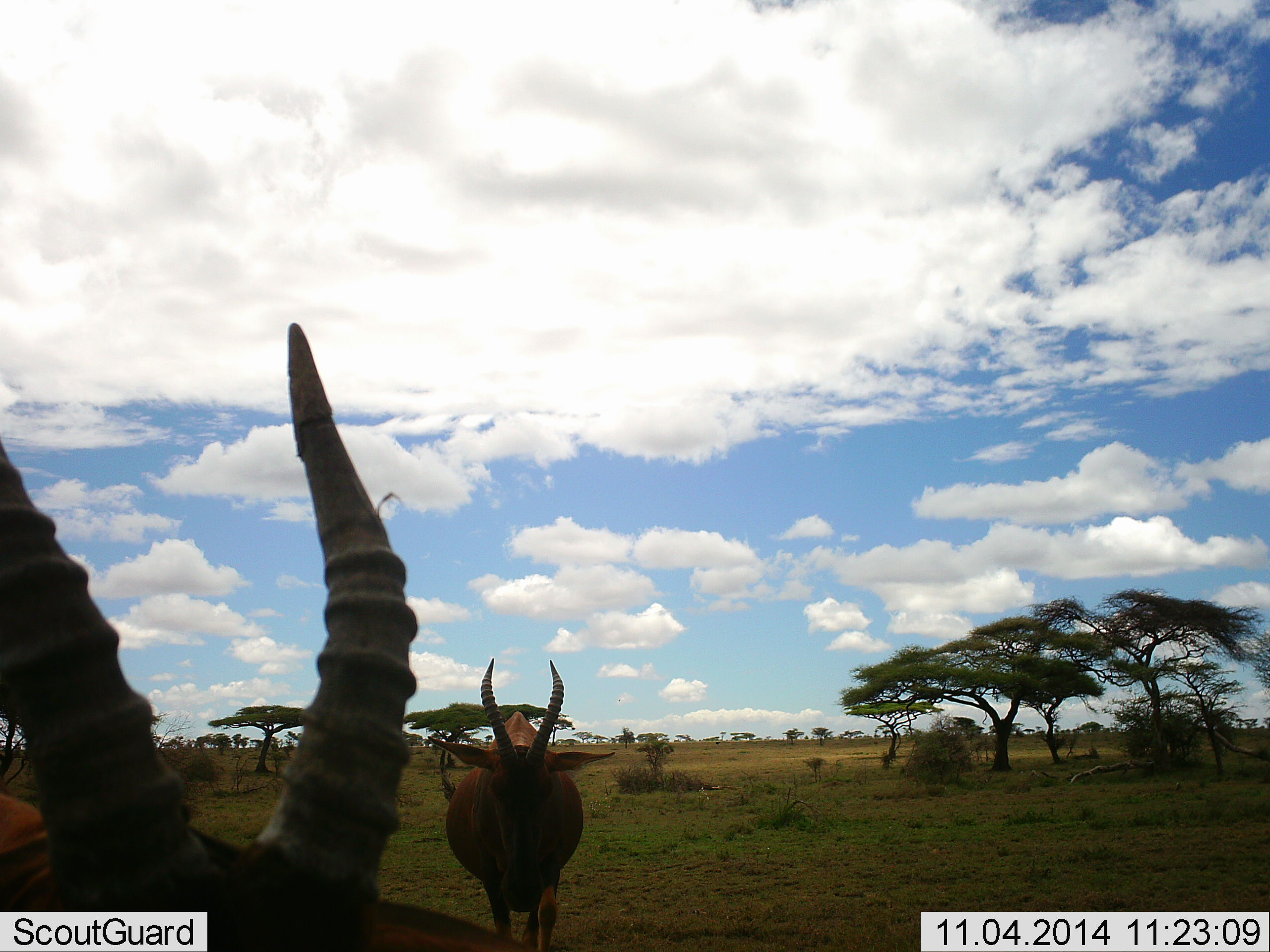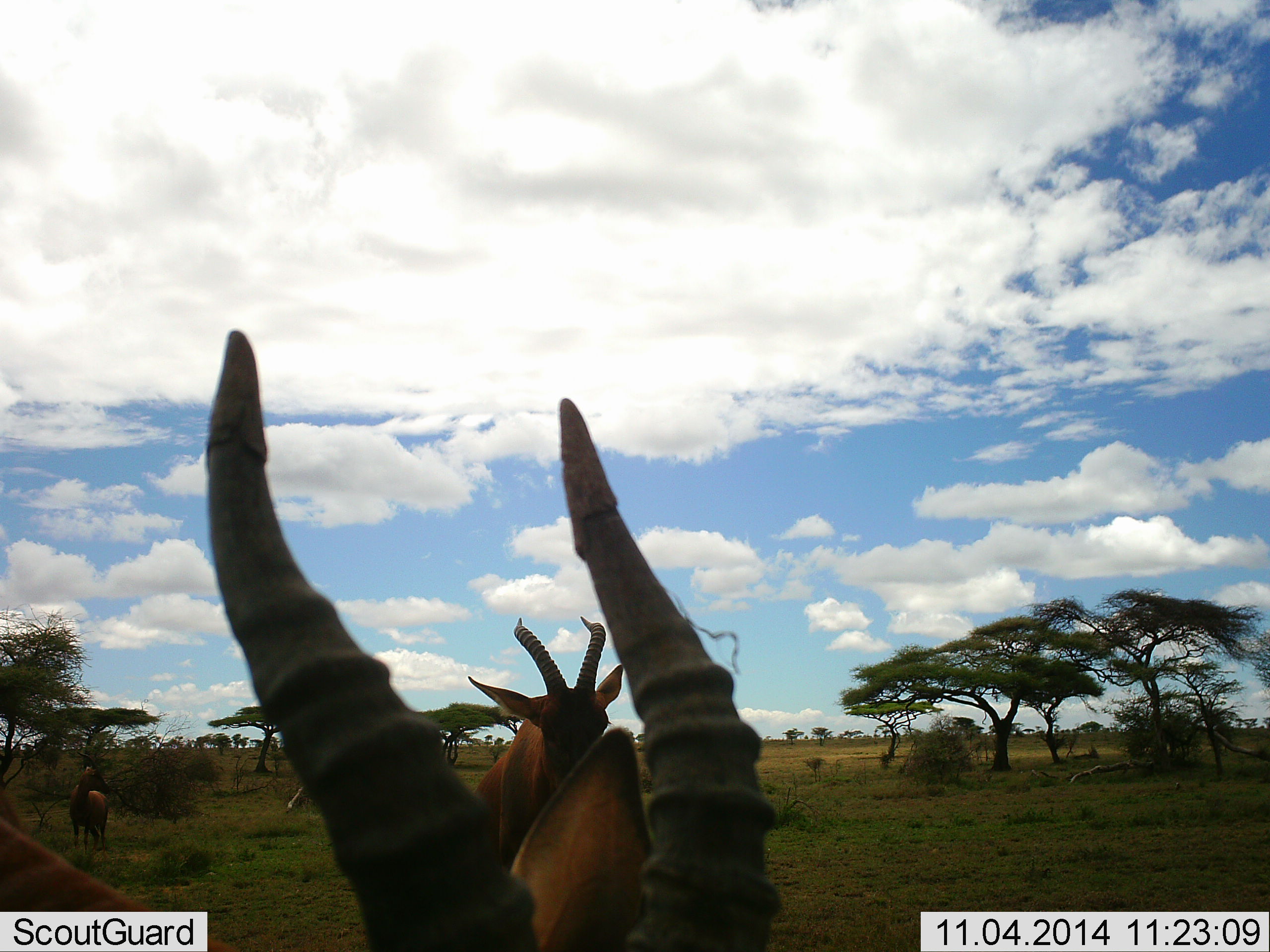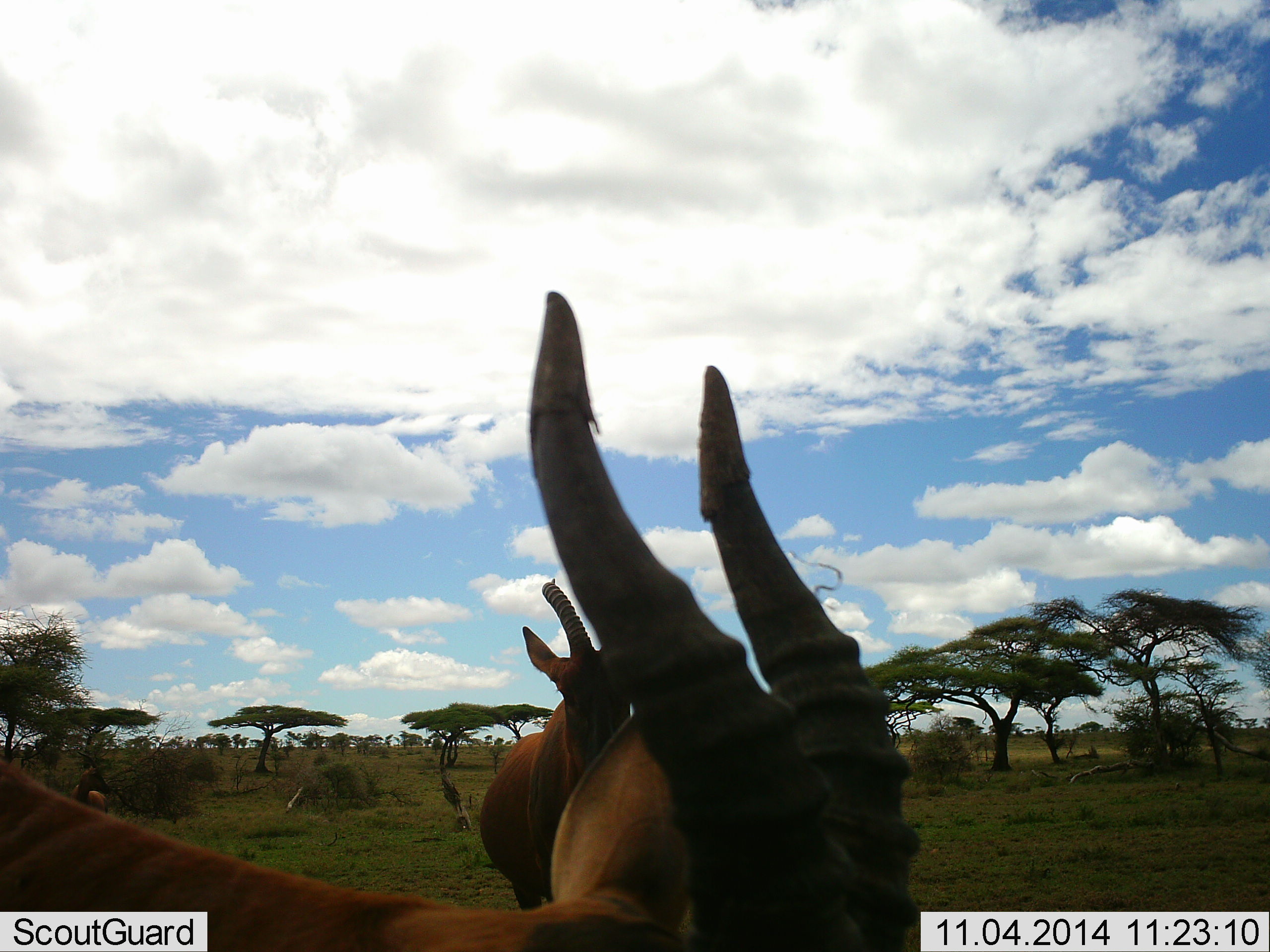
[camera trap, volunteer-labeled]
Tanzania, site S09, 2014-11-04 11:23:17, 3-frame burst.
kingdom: Animalia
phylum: Chordata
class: Mammalia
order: Artiodactyla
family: Bovidae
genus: Damaliscus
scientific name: Damaliscus lunatus jimela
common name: topi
Topi (Damaliscus lunatus jimela), count 3. Behavior (volunteer vote fractions): standing 40%, resting 0%, moving 100%, interacting 0%. Young present (vote fraction): 0%. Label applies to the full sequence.